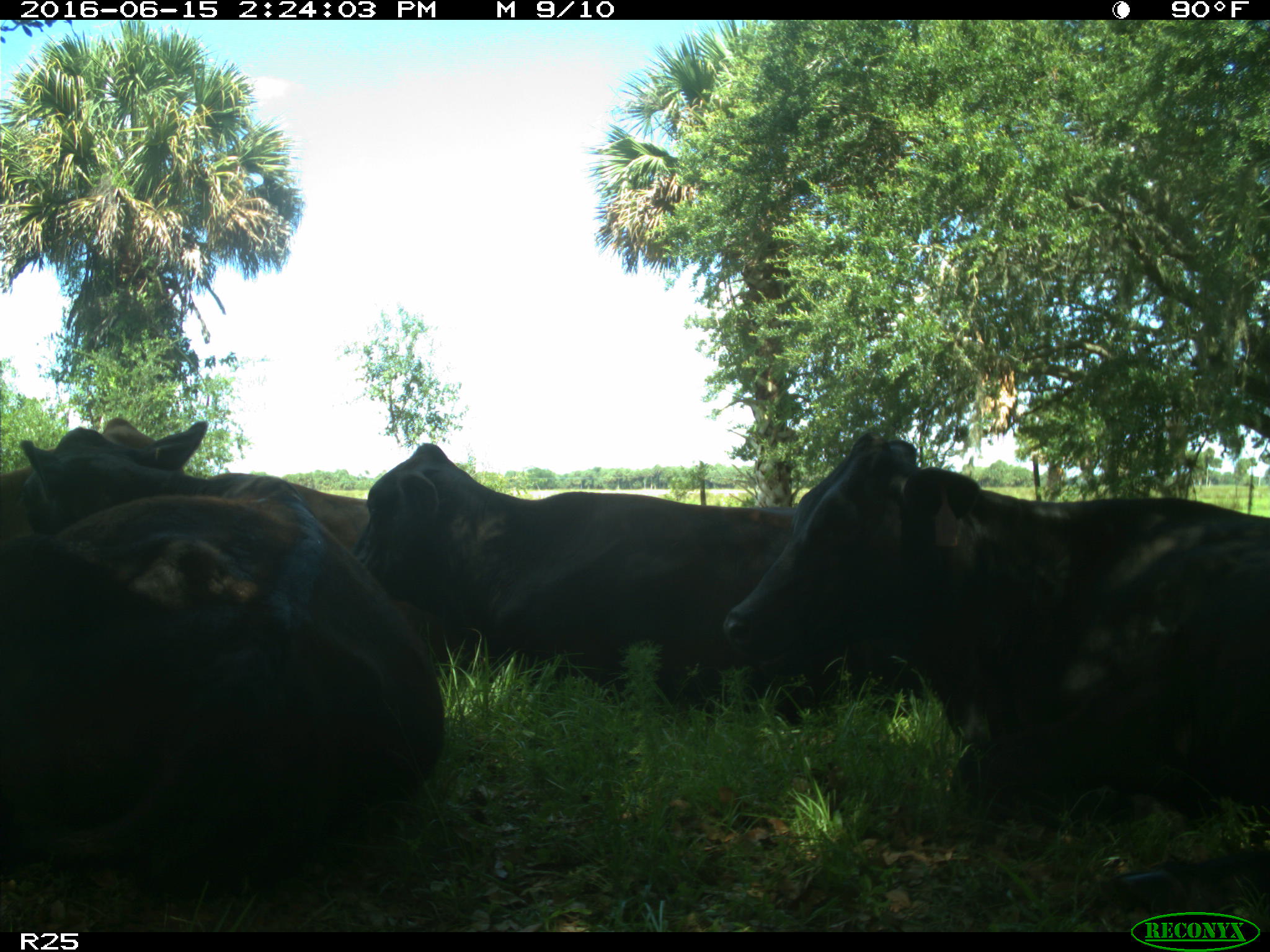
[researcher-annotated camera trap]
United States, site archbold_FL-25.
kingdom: Animalia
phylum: Chordata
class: Mammalia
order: Artiodactyla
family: Bovidae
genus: Bos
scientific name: Bos taurus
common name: domestic cow